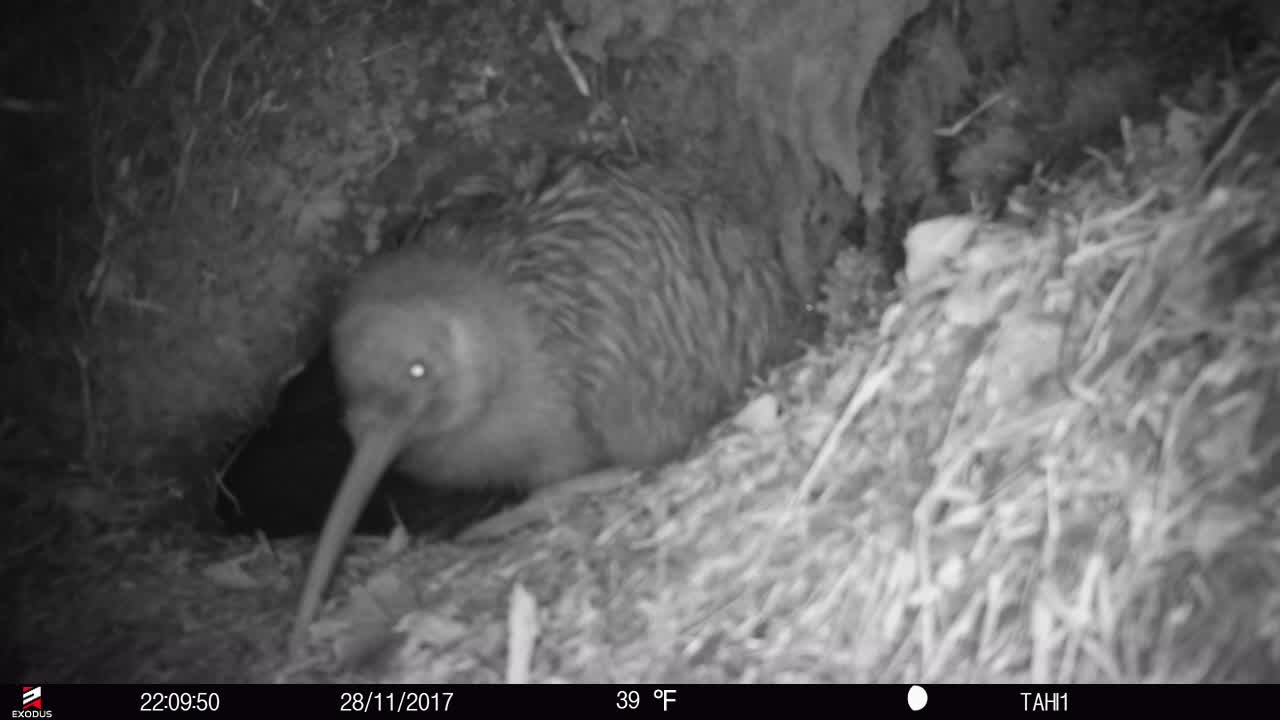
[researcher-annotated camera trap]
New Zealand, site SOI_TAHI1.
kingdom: Animalia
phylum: Chordata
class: Aves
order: Apterygiformes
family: Apterygidae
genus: Apteryx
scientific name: Apteryx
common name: kiwi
Kiwi (Apteryx).